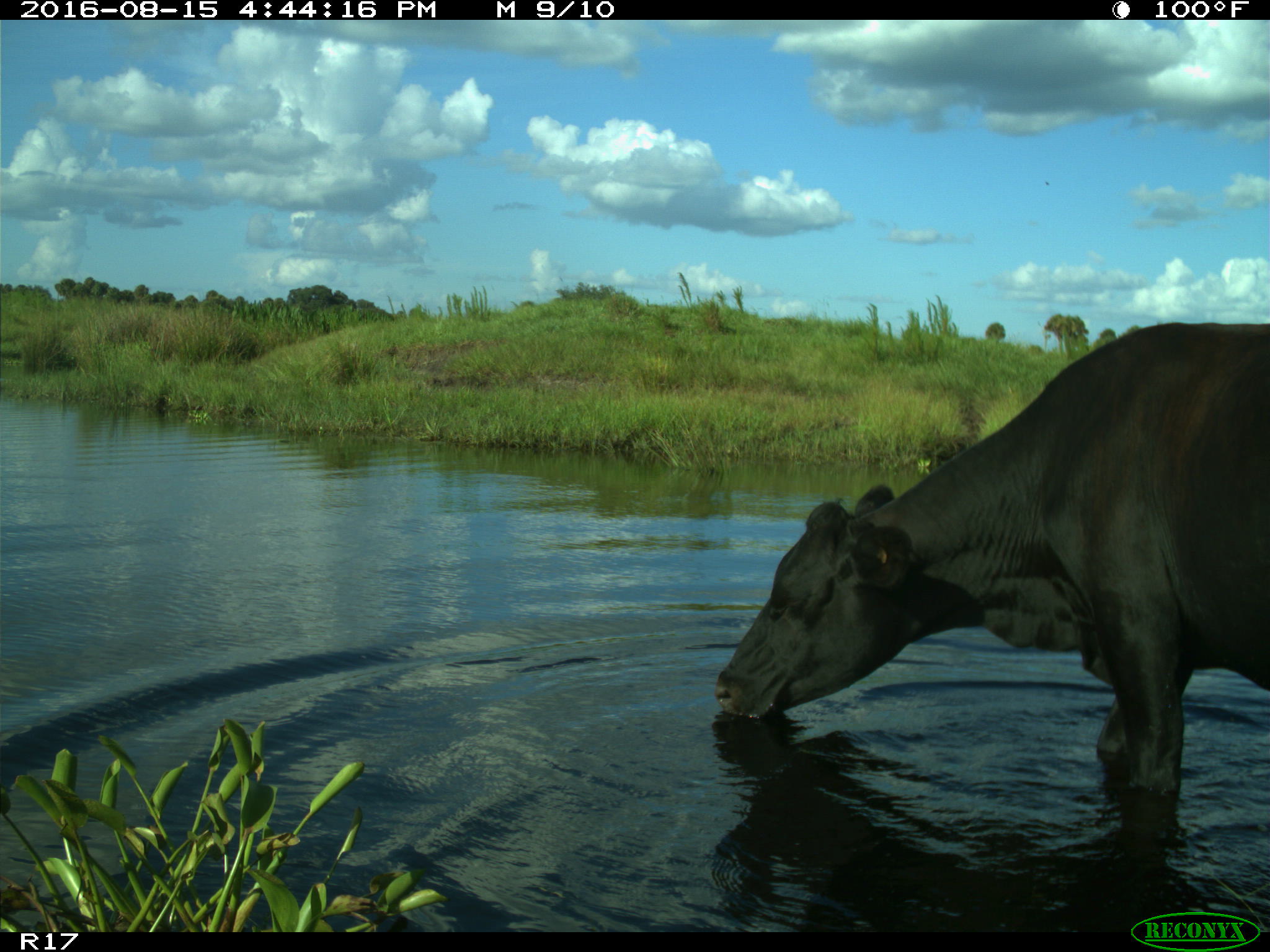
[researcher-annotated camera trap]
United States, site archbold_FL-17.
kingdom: Animalia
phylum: Chordata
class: Mammalia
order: Artiodactyla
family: Bovidae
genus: Bos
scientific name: Bos taurus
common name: domestic cow